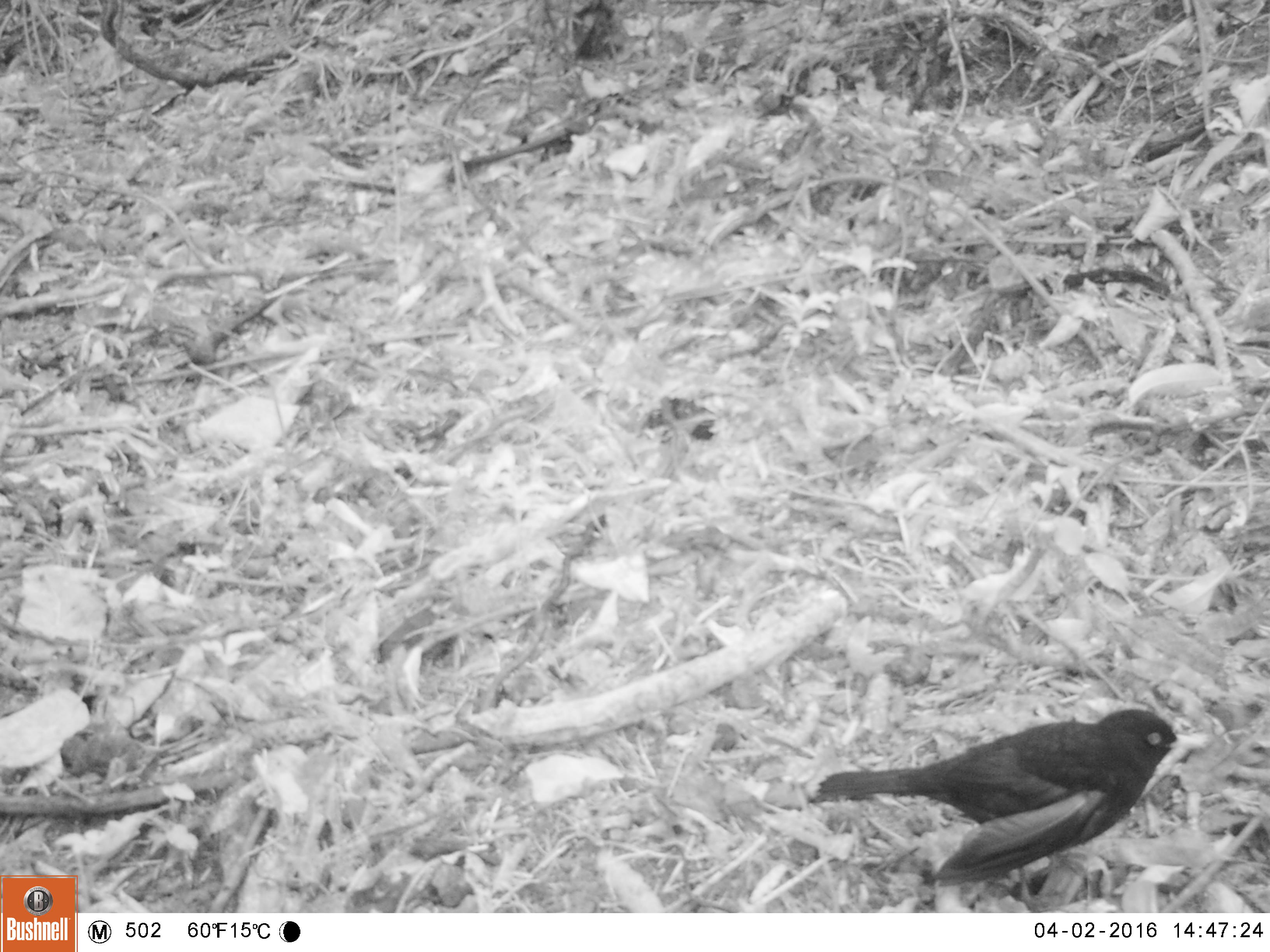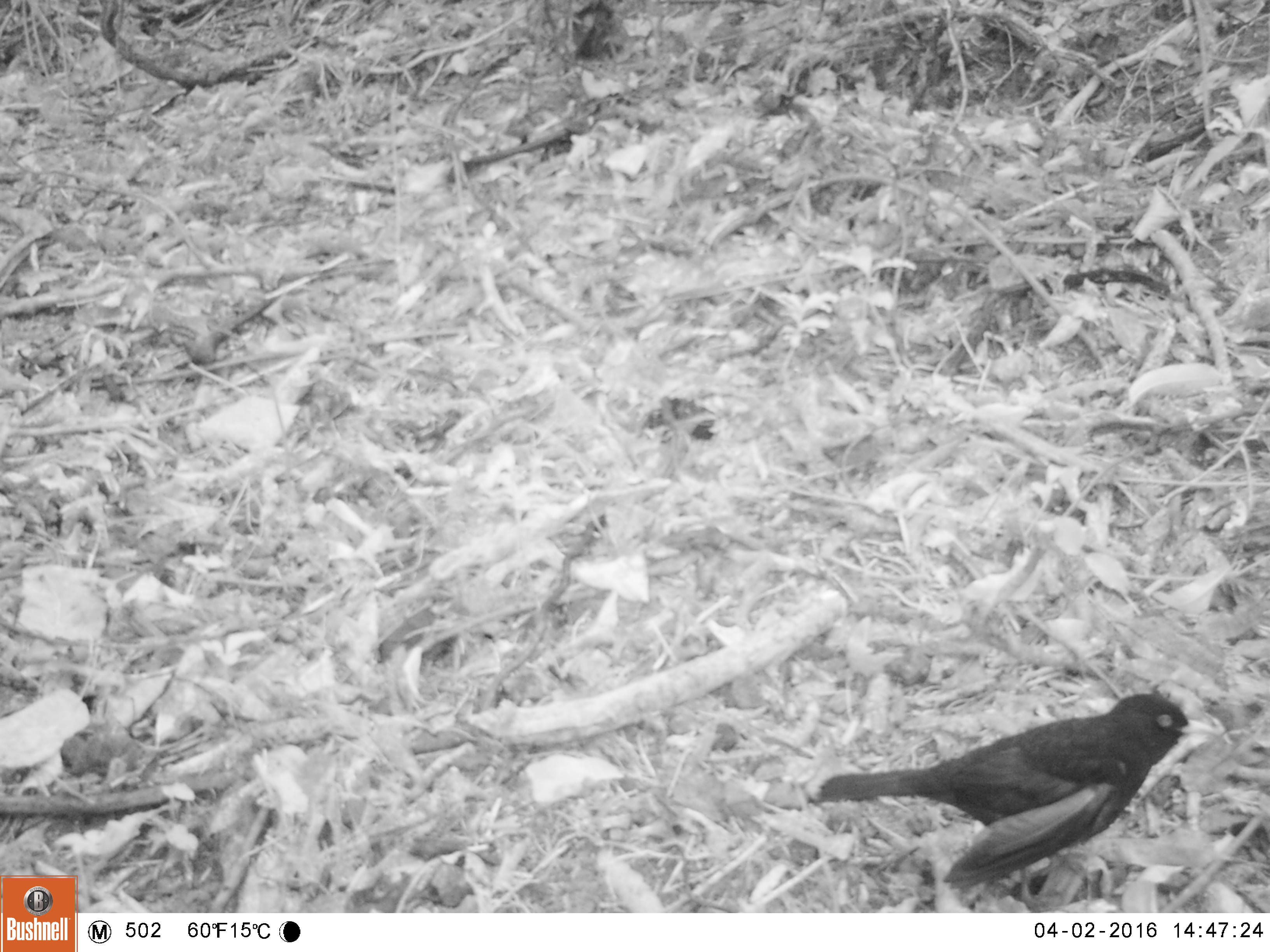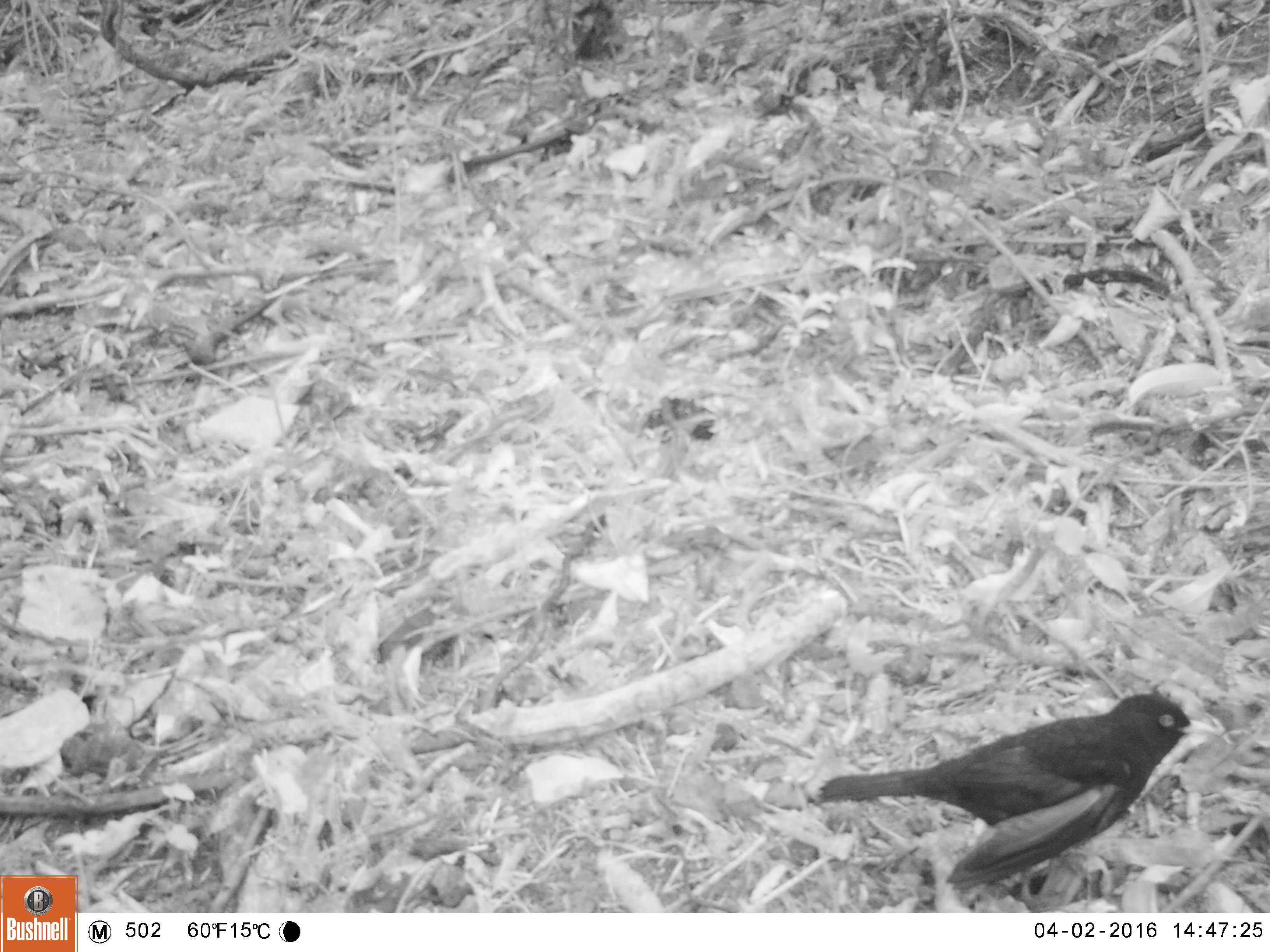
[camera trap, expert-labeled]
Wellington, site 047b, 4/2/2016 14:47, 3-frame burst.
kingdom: Animalia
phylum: Chordata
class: Aves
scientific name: Aves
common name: bird